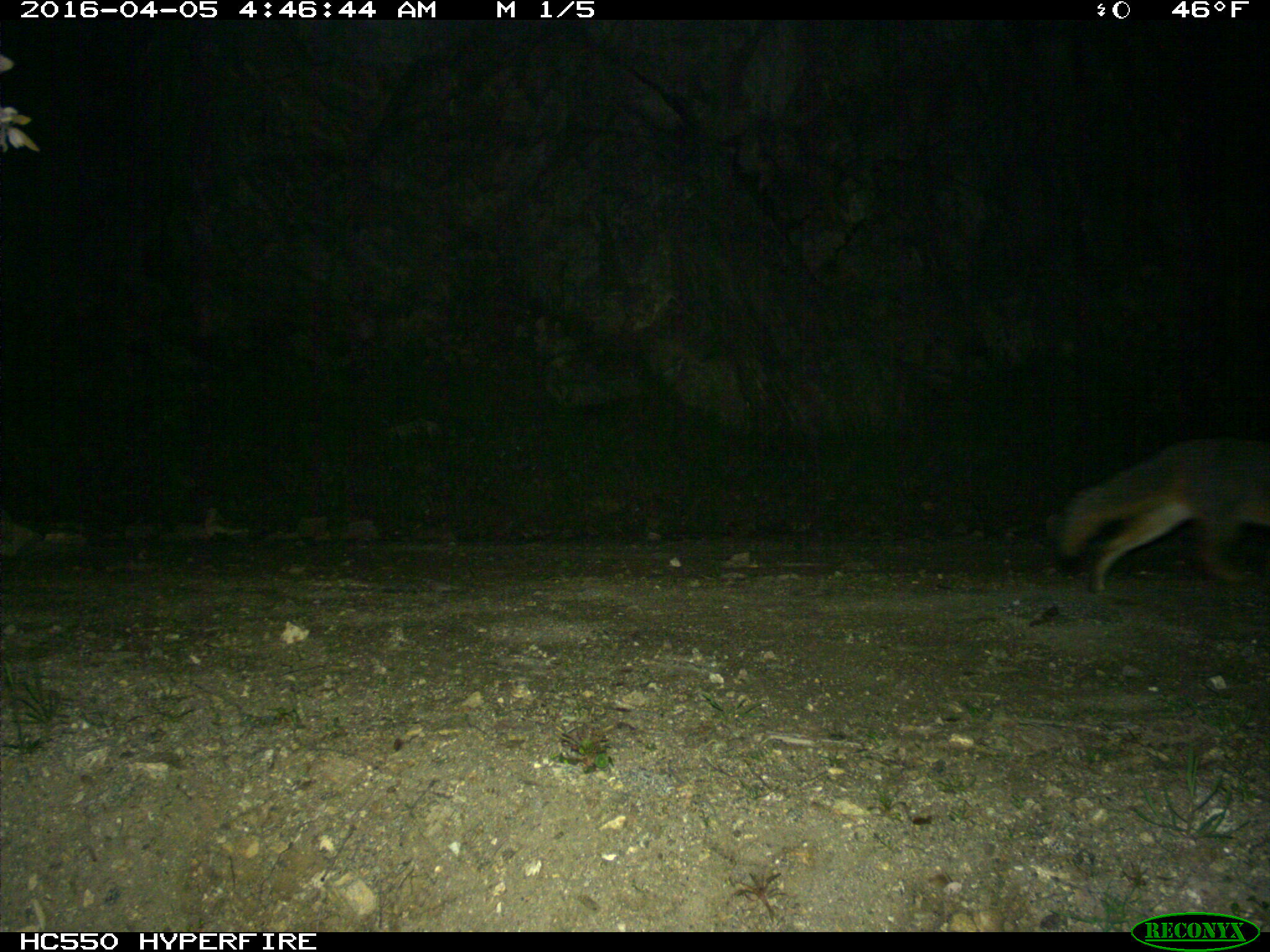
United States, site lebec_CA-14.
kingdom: Animalia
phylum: Chordata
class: Mammalia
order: Carnivora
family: Canidae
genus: Urocyon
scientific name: Urocyon cinereoargenteus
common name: gray fox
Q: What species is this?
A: Urocyon cinereoargenteus (gray fox).